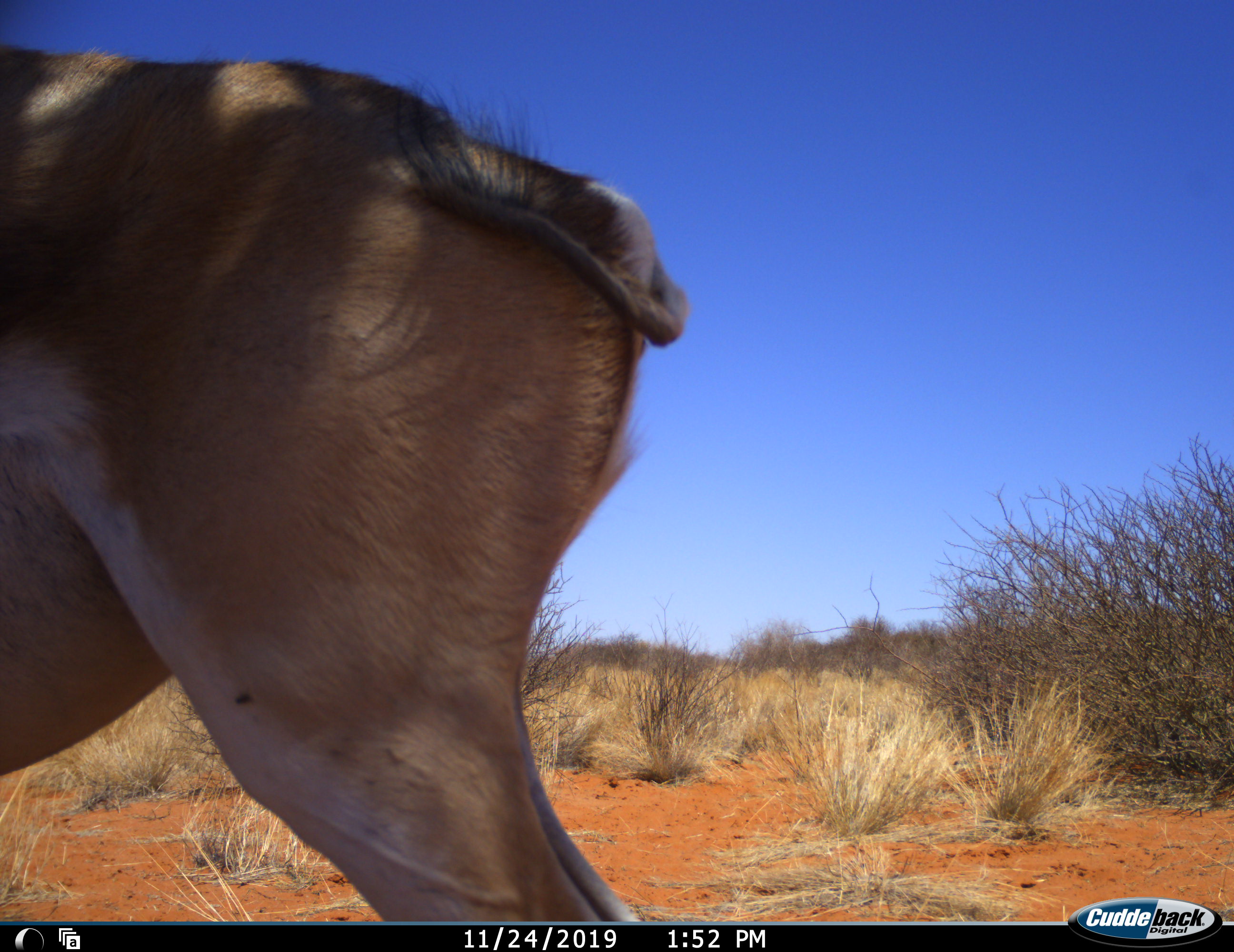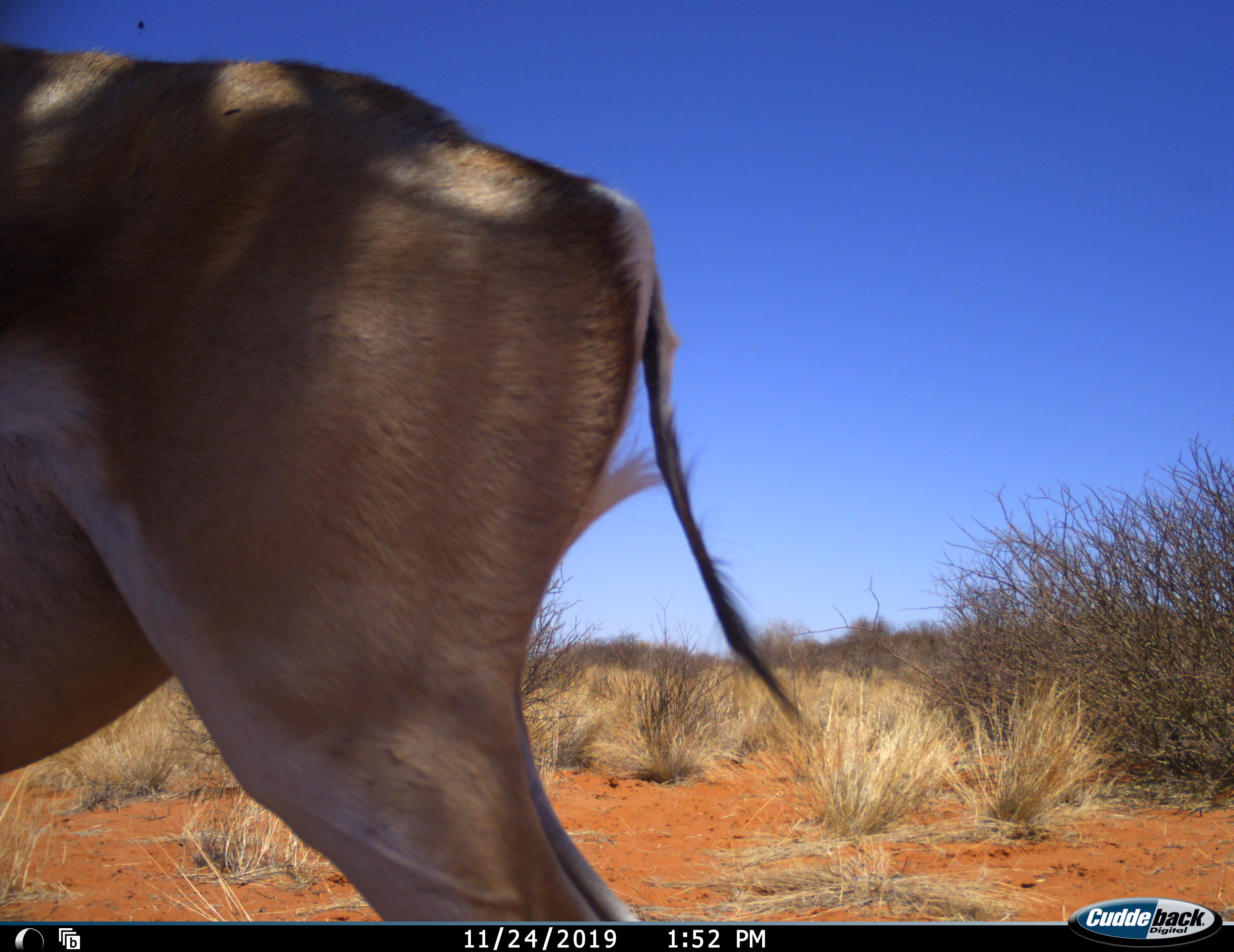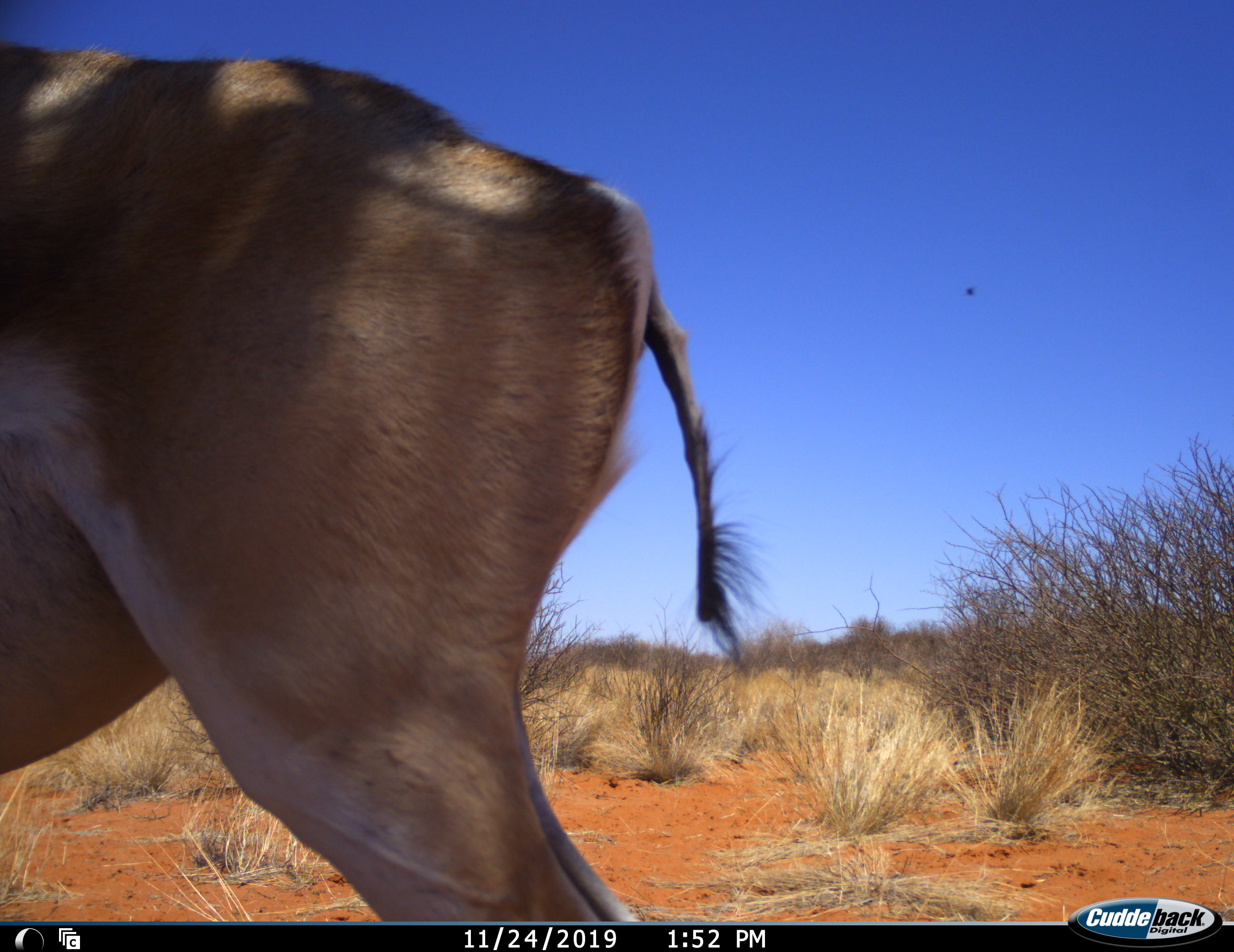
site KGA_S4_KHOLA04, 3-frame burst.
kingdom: Animalia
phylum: Chordata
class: Mammalia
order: Artiodactyla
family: Bovidae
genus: Antidorcas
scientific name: Antidorcas marsupialis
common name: springbok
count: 1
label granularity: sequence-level